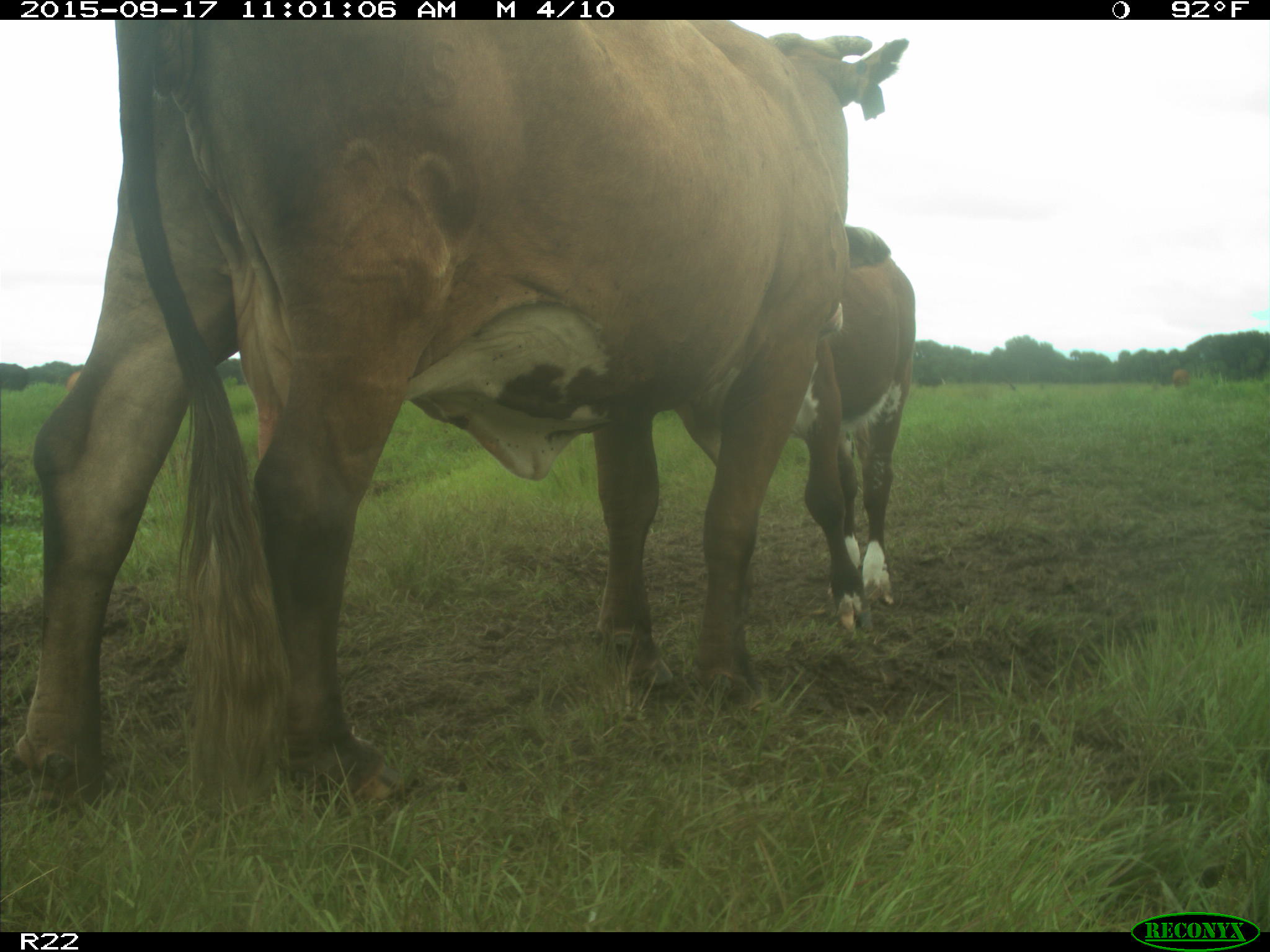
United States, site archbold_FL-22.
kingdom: Animalia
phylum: Chordata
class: Mammalia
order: Artiodactyla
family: Bovidae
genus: Bos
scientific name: Bos taurus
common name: domestic cow